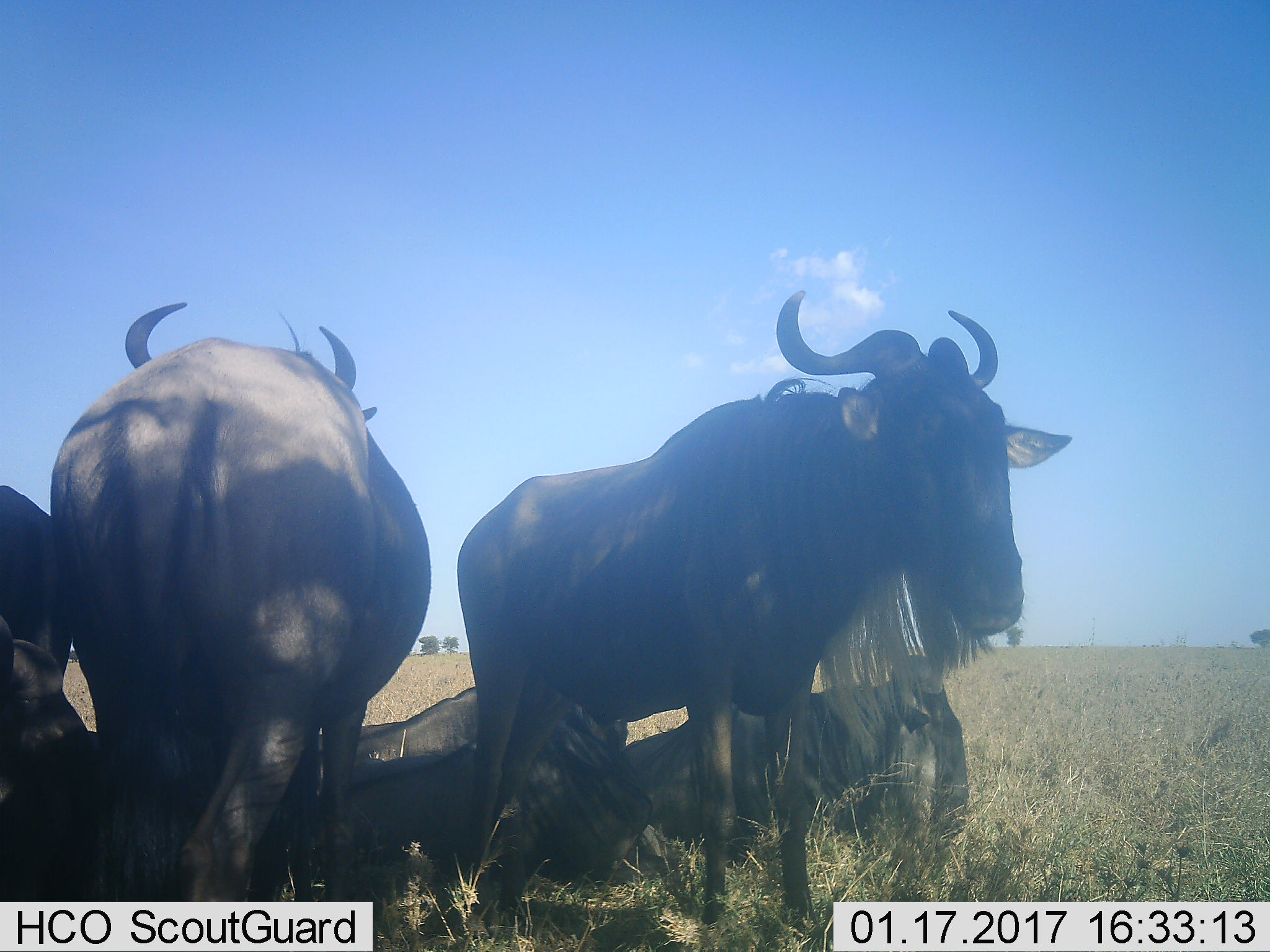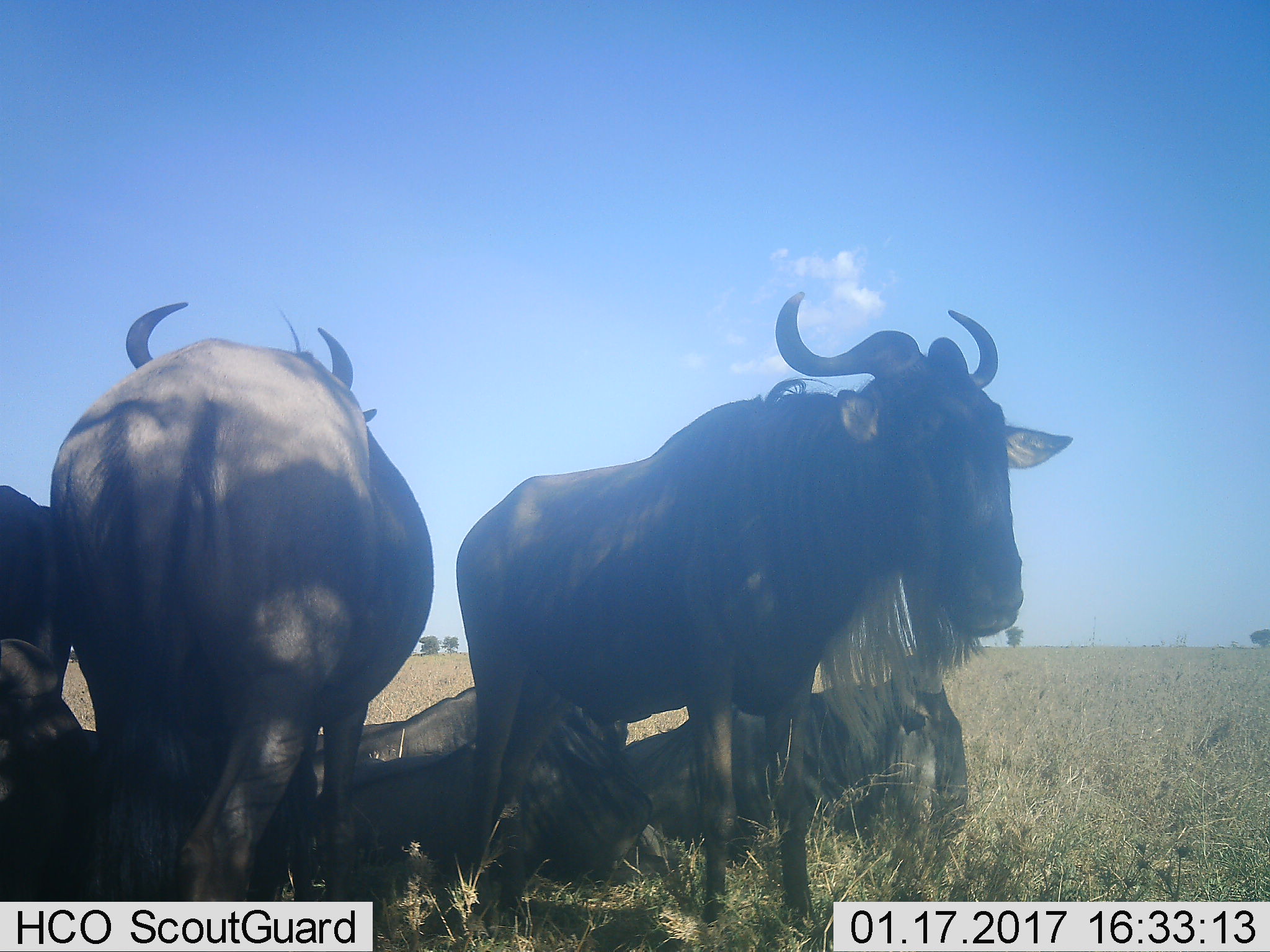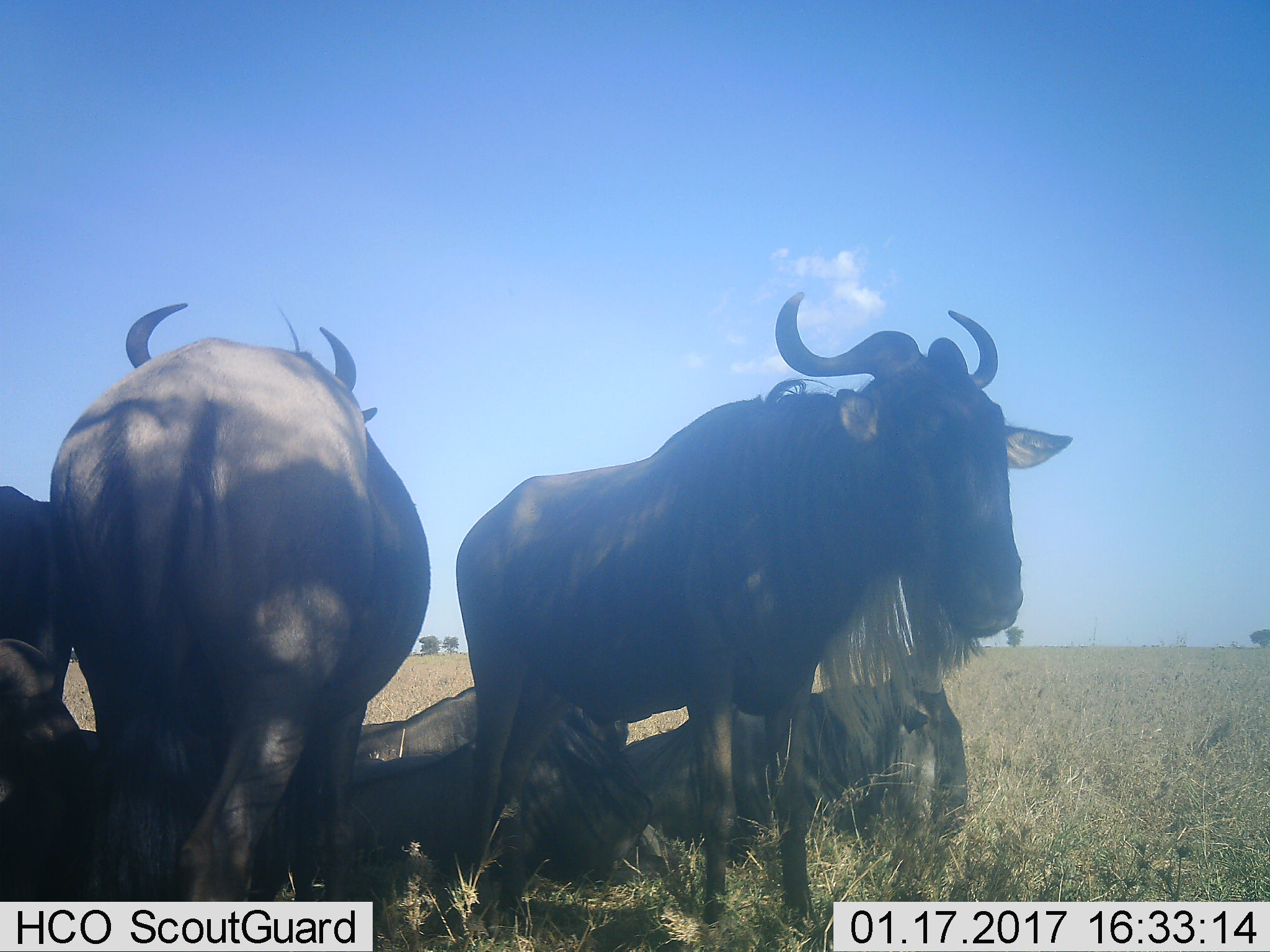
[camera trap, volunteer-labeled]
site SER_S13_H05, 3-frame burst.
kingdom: Animalia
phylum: Chordata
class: Mammalia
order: Artiodactyla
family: Bovidae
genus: Connochaetes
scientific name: Connochaetes taurinus taurinus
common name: blue wildebeest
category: wildebeestblue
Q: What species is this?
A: Wildebeestblue (blue wildebeest) (Connochaetes taurinus taurinus).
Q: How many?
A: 5.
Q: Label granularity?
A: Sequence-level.